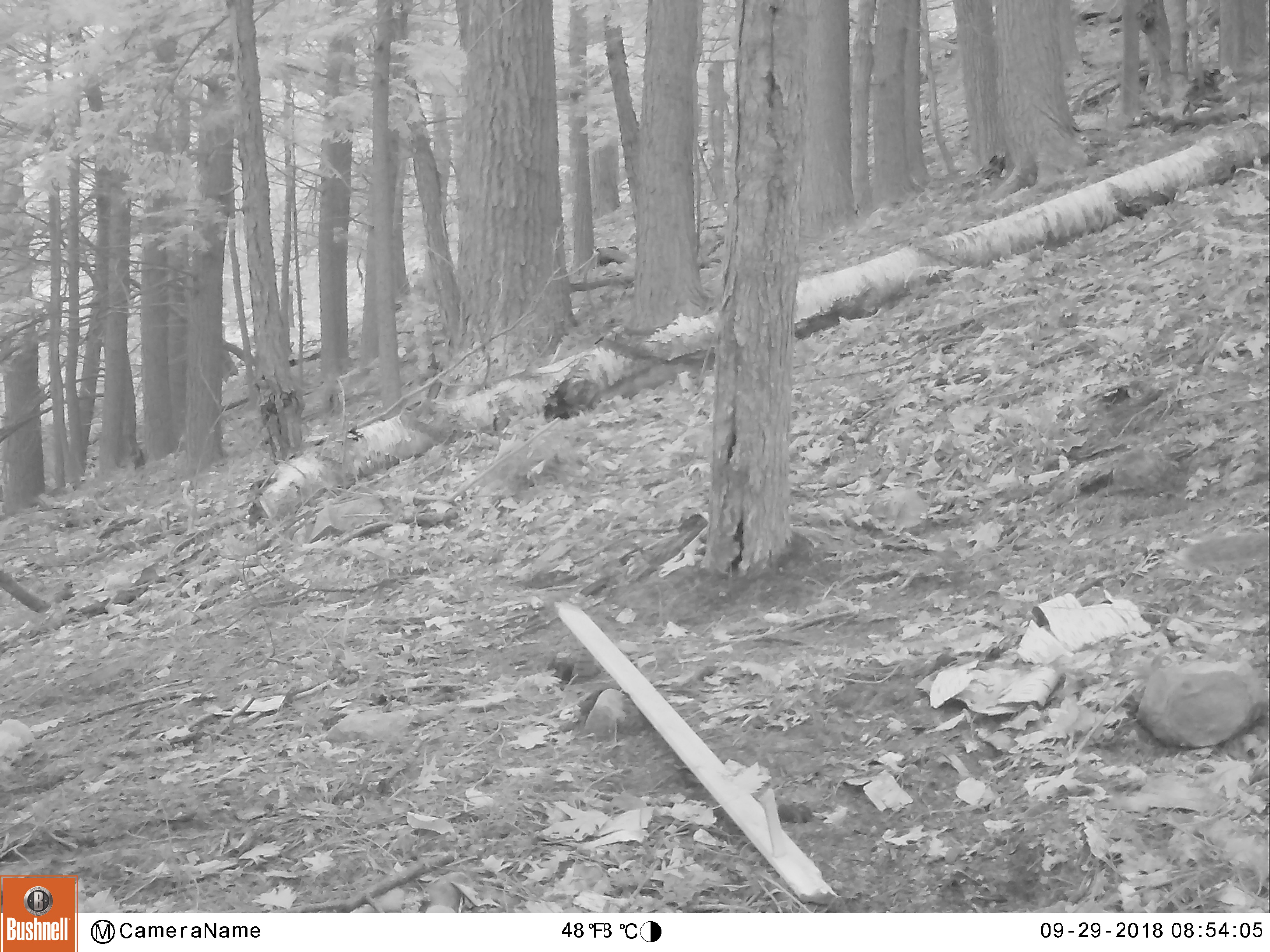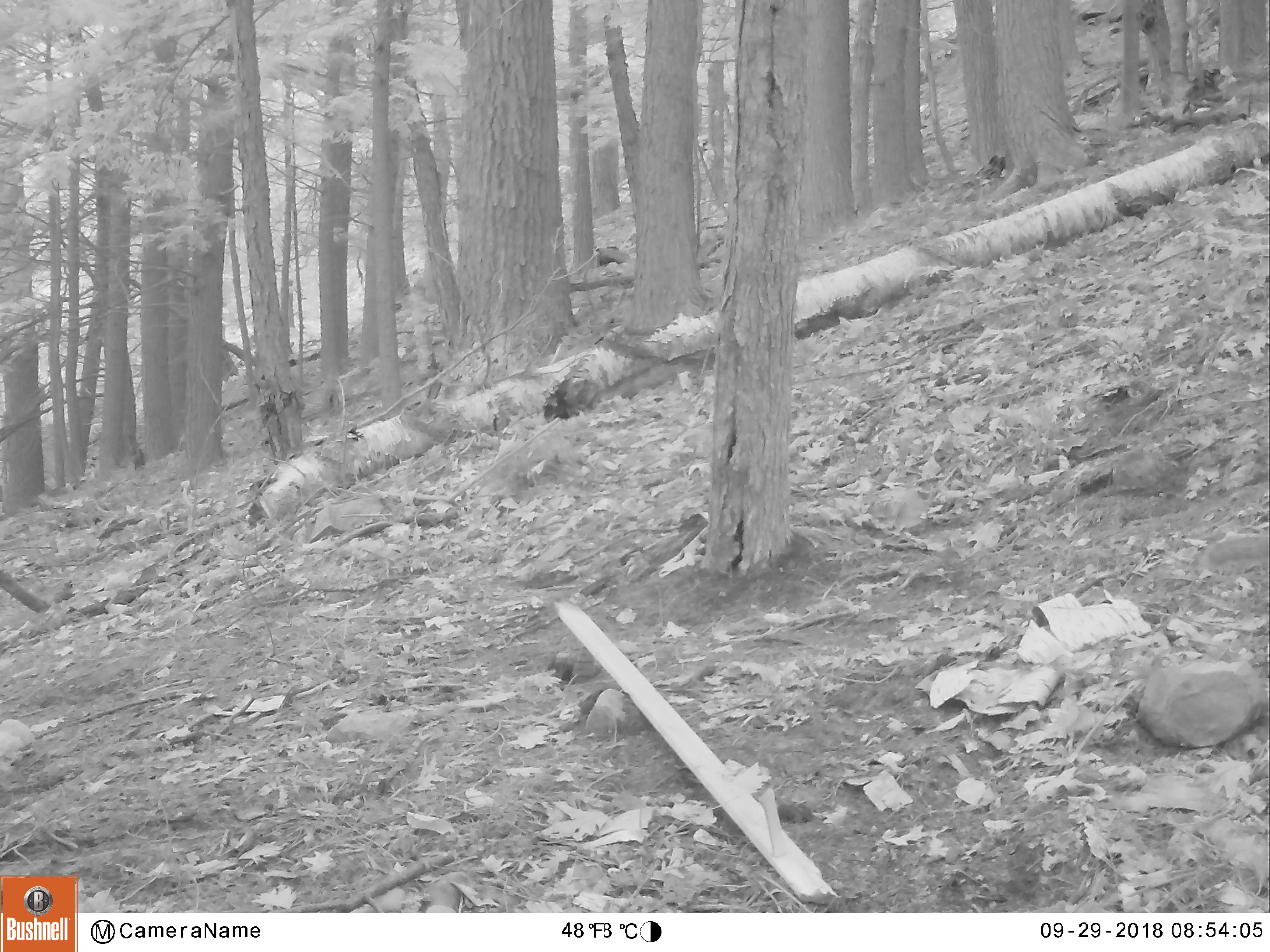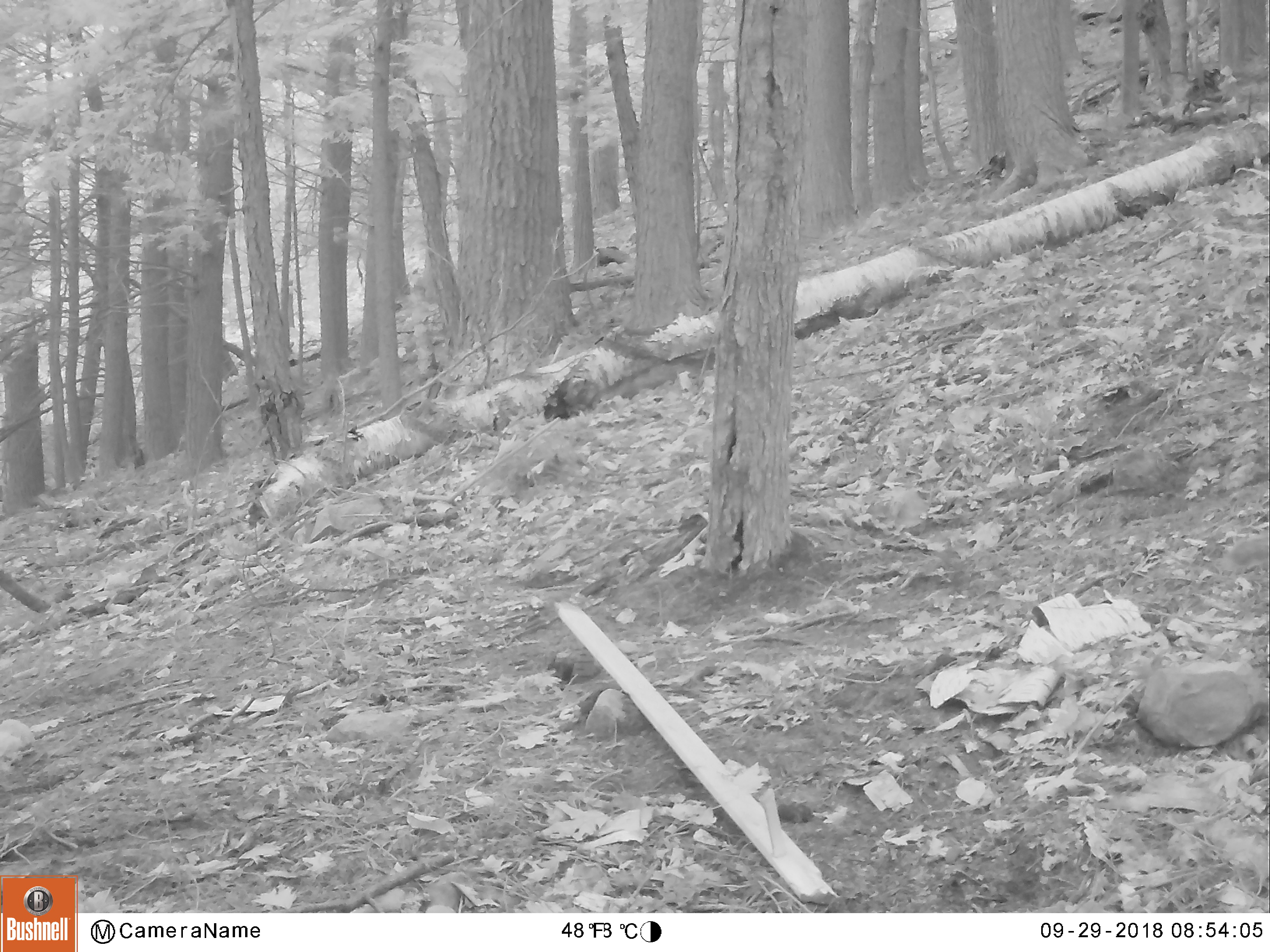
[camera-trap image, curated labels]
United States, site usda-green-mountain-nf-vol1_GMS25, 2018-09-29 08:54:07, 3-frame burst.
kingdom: Animalia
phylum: Chordata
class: Mammalia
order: Rodentia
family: Sciuridae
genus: Sciurus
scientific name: Sciurus carolinensis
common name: gray squirrel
Gray squirrel (Sciurus carolinensis).